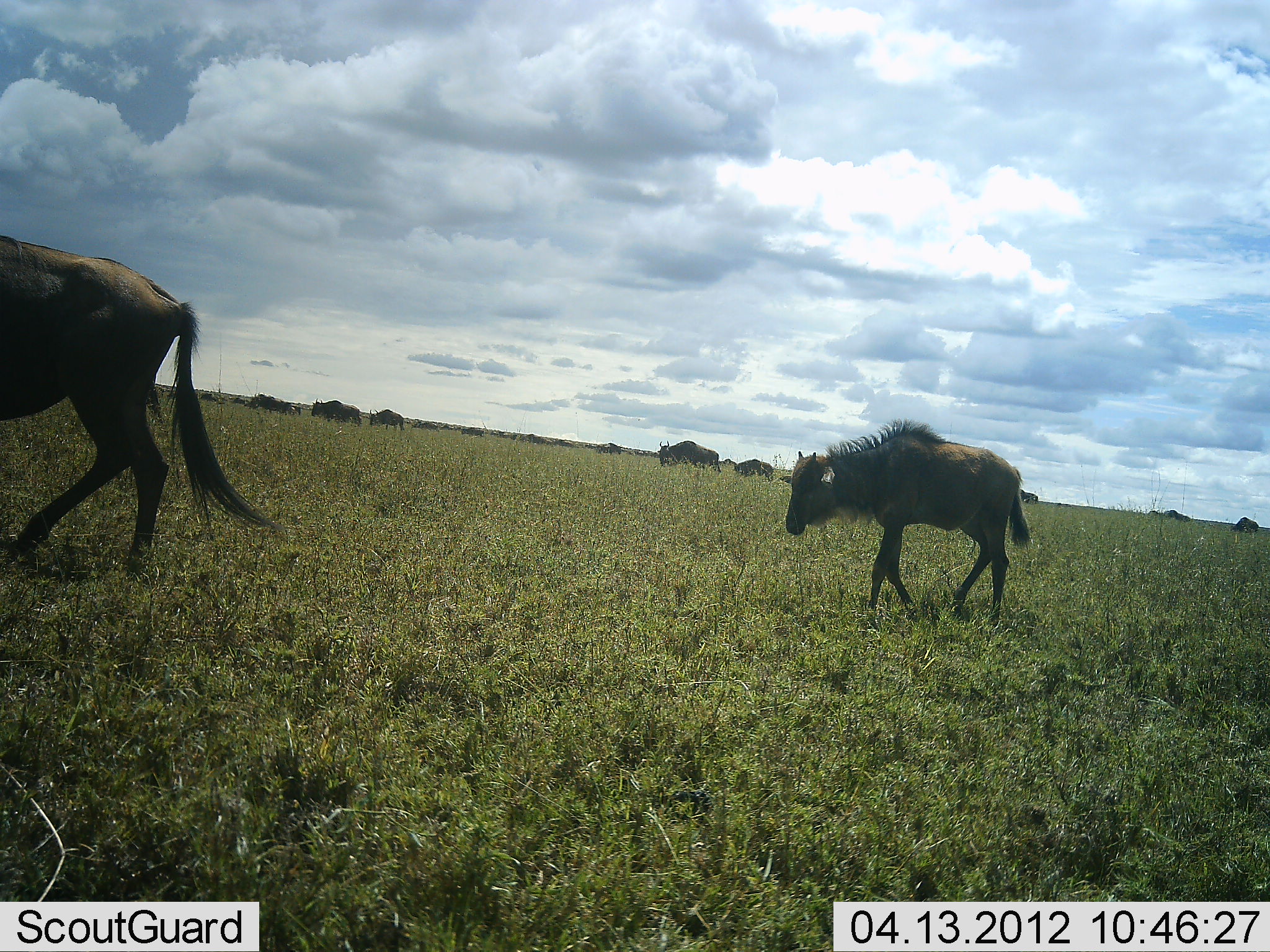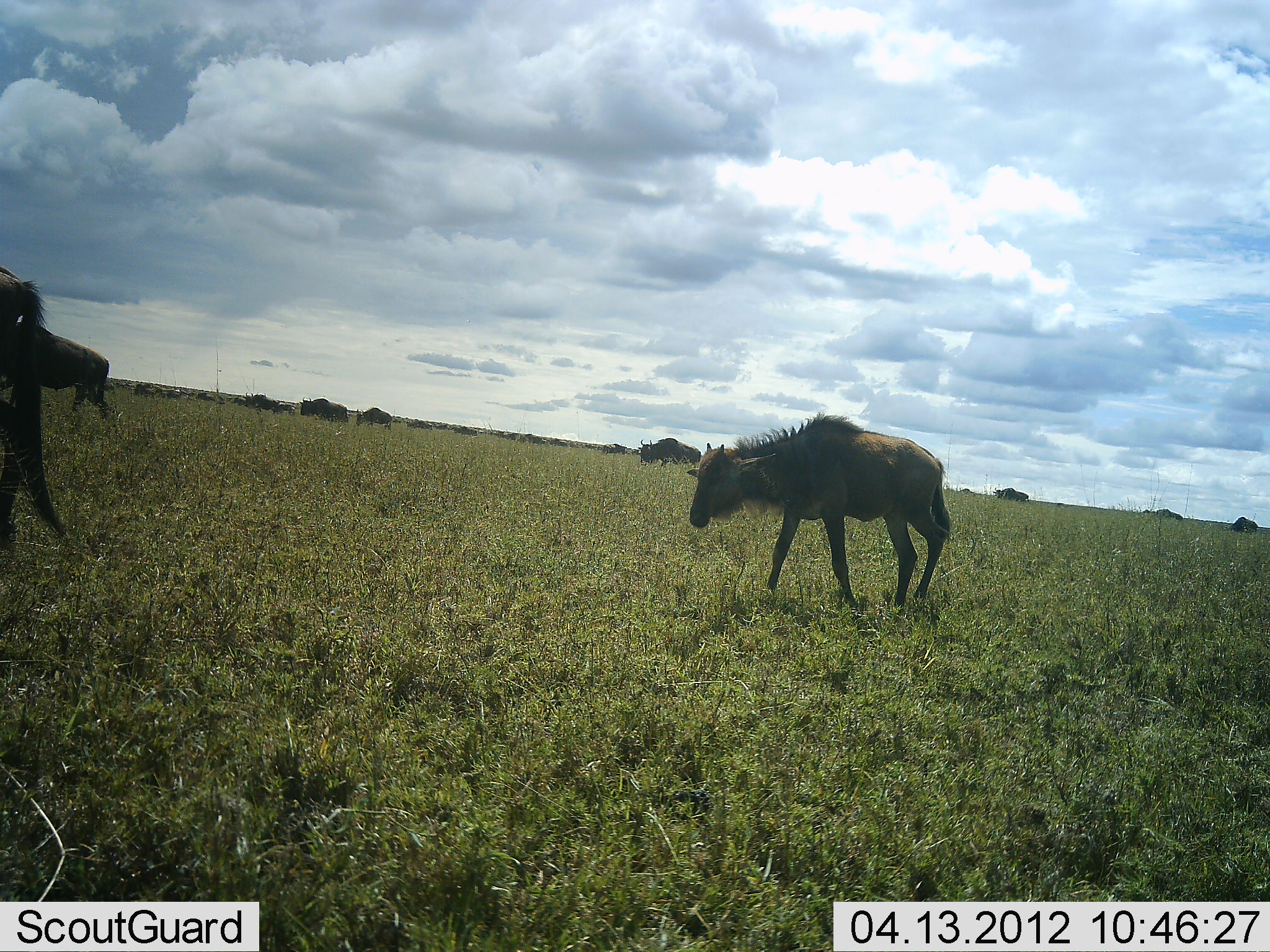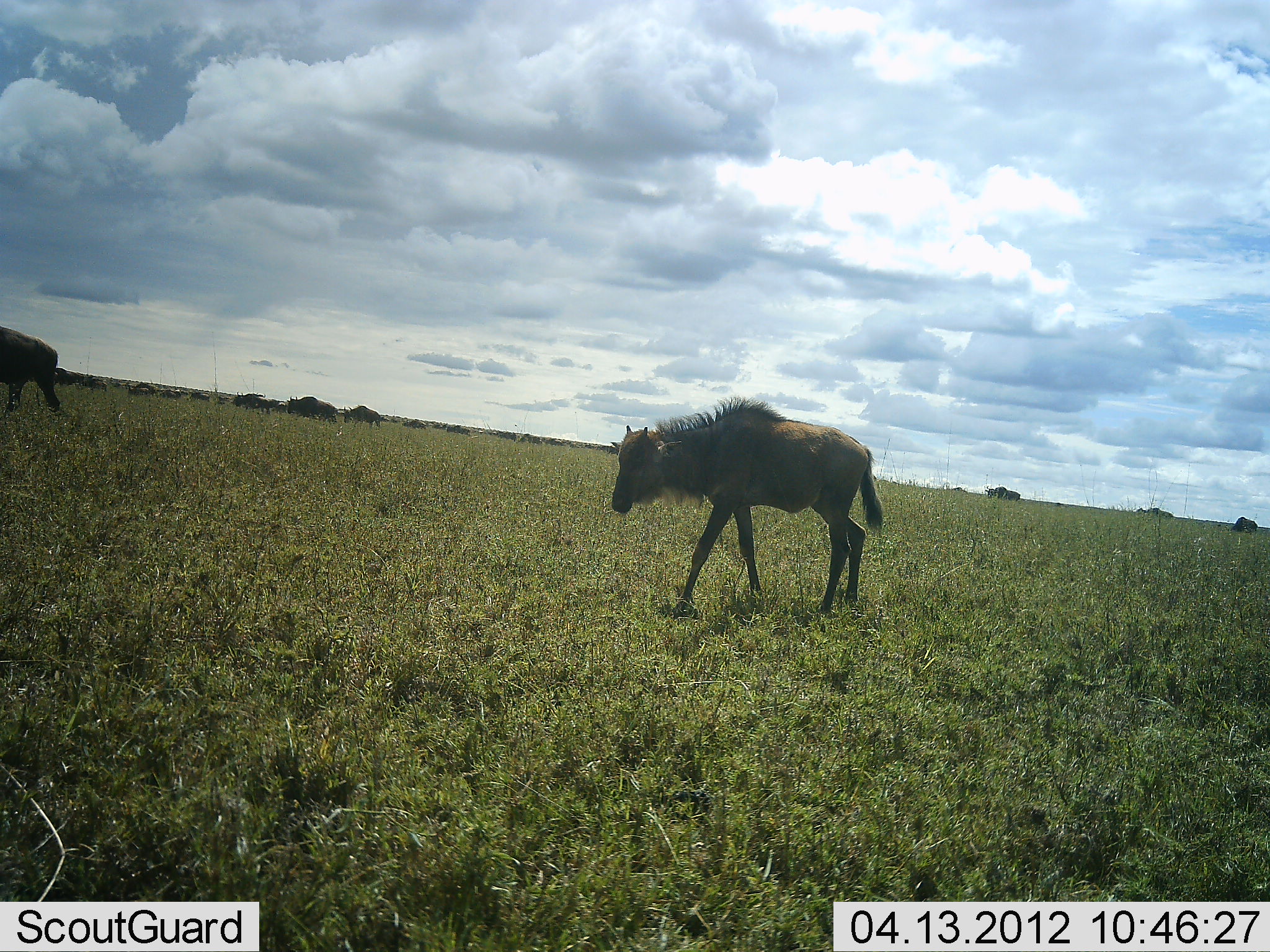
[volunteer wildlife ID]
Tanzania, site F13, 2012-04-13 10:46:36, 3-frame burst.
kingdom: Animalia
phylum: Chordata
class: Mammalia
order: Artiodactyla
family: Bovidae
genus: Connochaetes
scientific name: Connochaetes taurinus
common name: blue wildebeest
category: wildebeest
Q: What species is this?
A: Wildebeest (blue wildebeest) (Connochaetes taurinus).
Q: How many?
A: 11-50.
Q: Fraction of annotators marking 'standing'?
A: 7%.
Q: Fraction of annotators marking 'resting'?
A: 0%.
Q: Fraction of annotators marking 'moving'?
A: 93%.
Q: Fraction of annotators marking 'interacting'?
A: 0%.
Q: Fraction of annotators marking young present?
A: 43%.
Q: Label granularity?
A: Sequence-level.